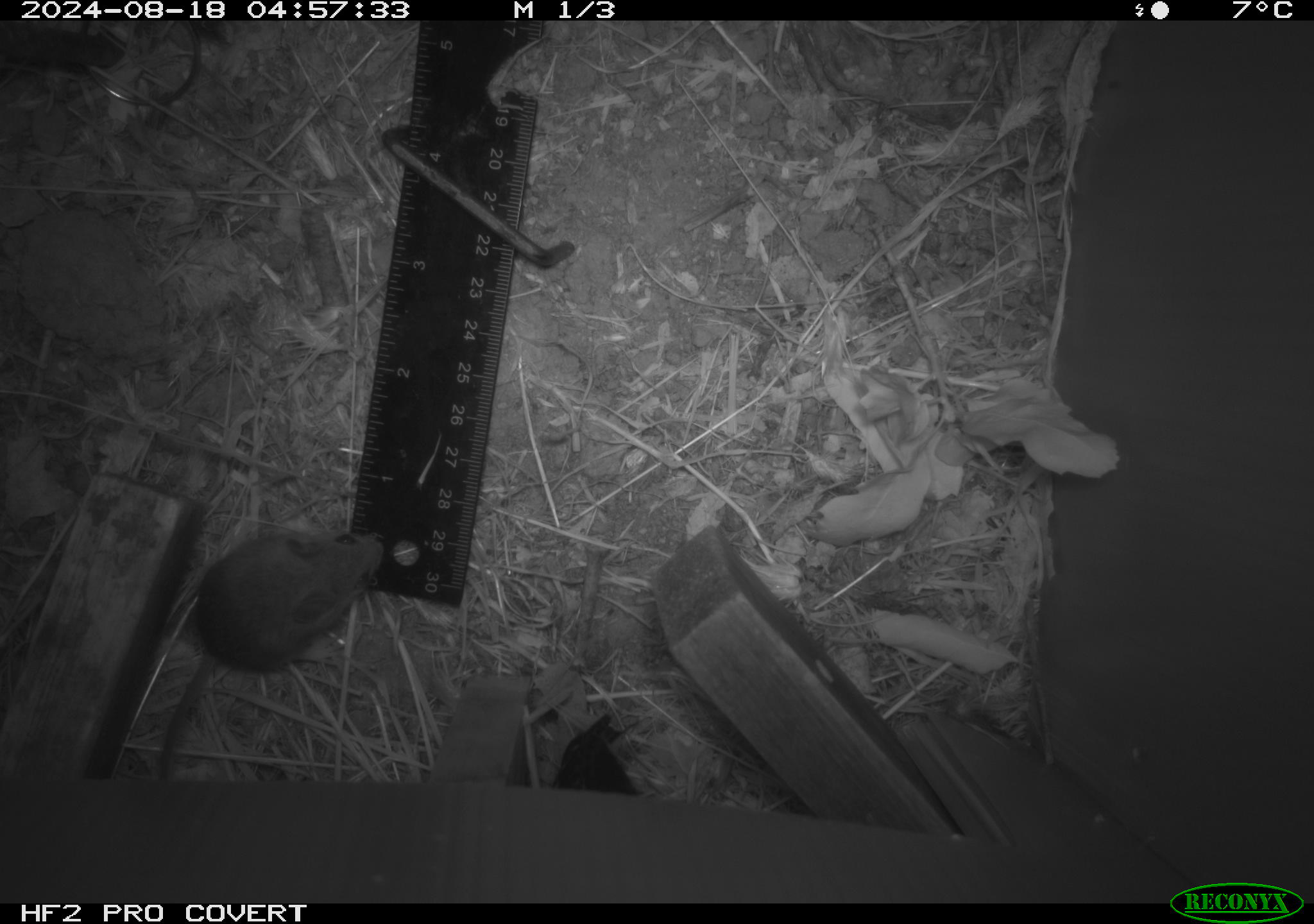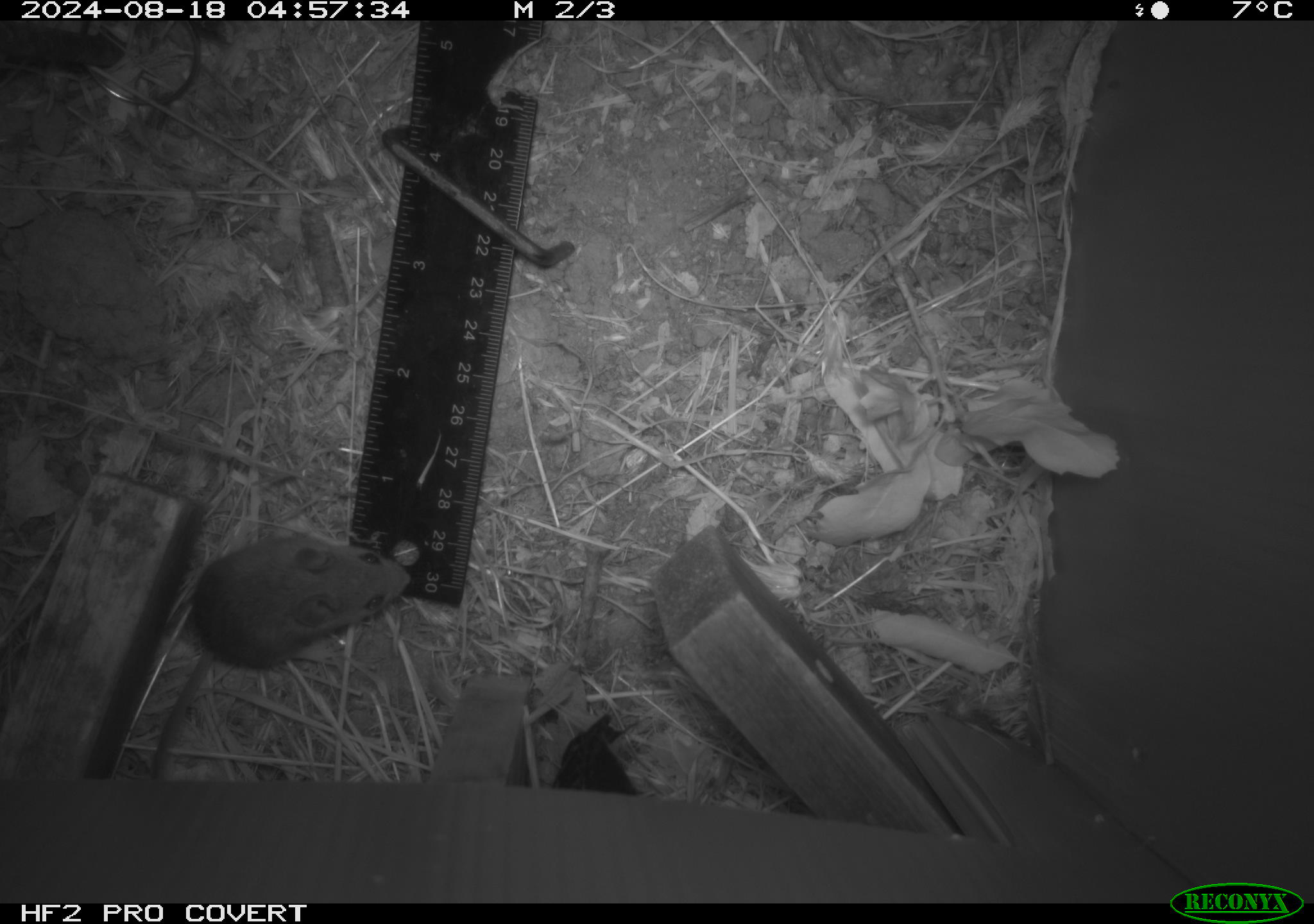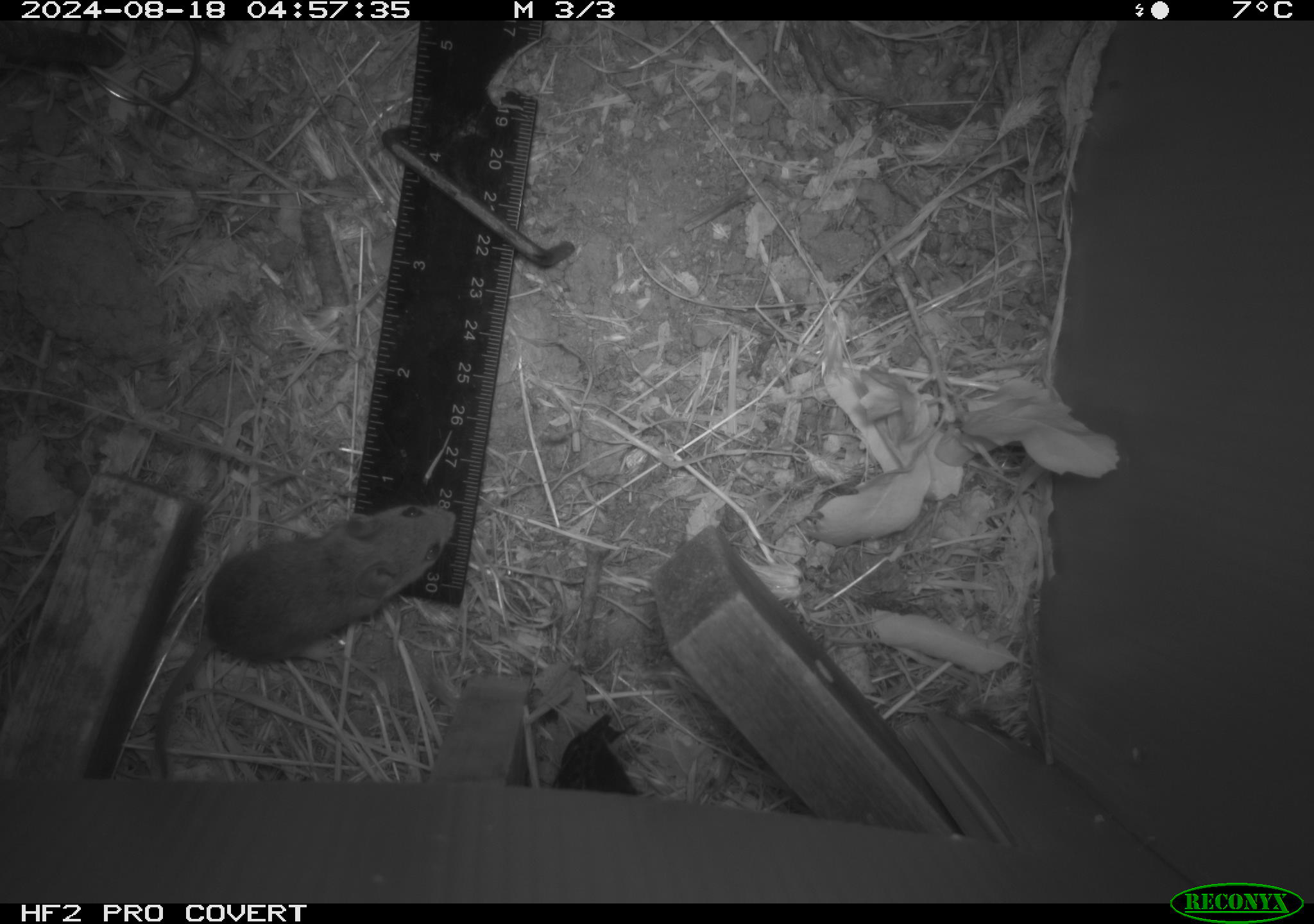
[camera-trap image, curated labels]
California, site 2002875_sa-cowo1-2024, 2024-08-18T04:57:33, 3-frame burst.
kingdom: Animalia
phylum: Chordata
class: Mammalia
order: Rodentia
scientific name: Rodentia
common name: mouse species